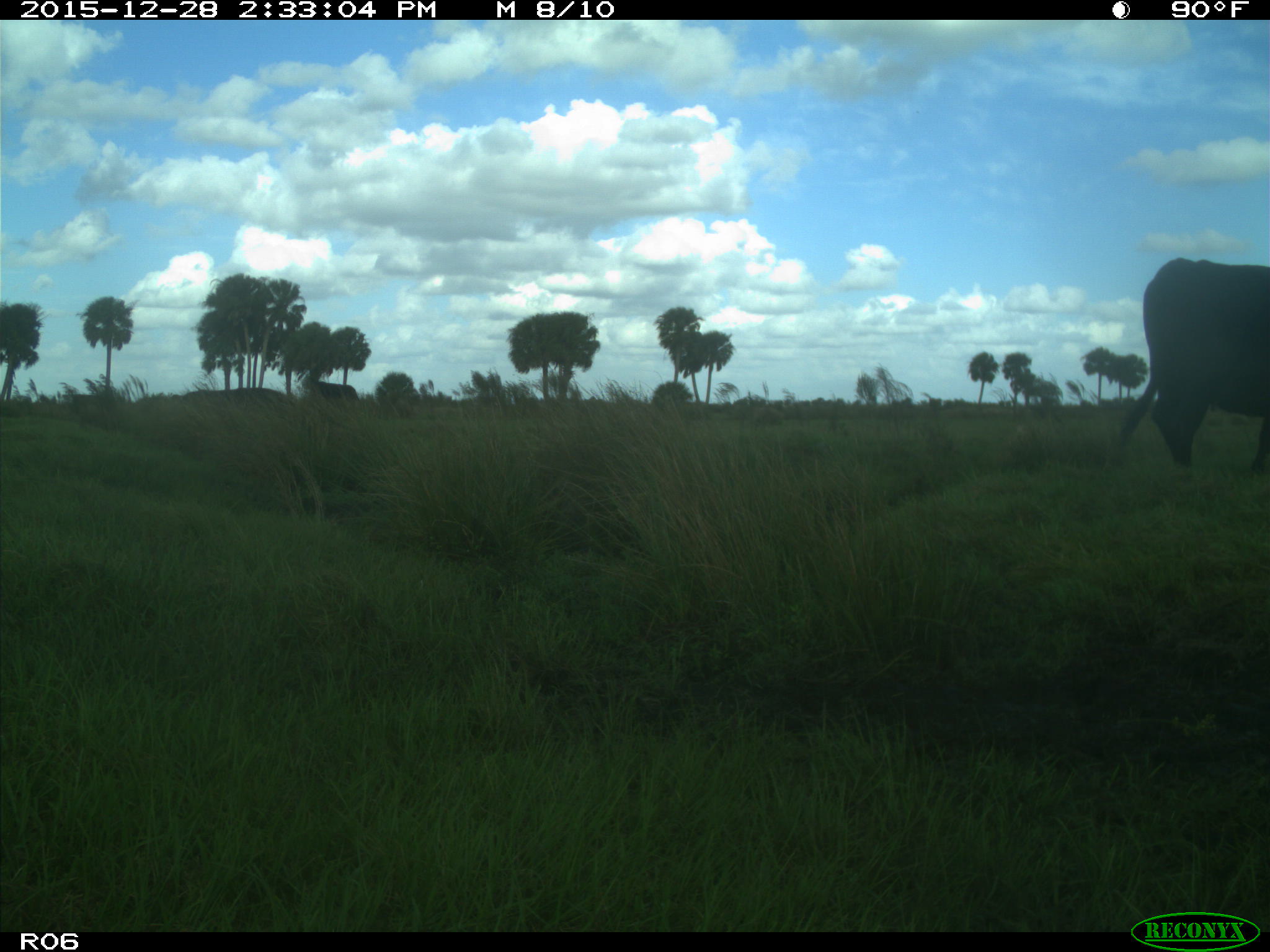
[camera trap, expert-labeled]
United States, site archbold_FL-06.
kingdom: Animalia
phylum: Chordata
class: Mammalia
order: Artiodactyla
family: Bovidae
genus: Bos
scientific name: Bos taurus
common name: domestic cow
Bos taurus (domestic cow).